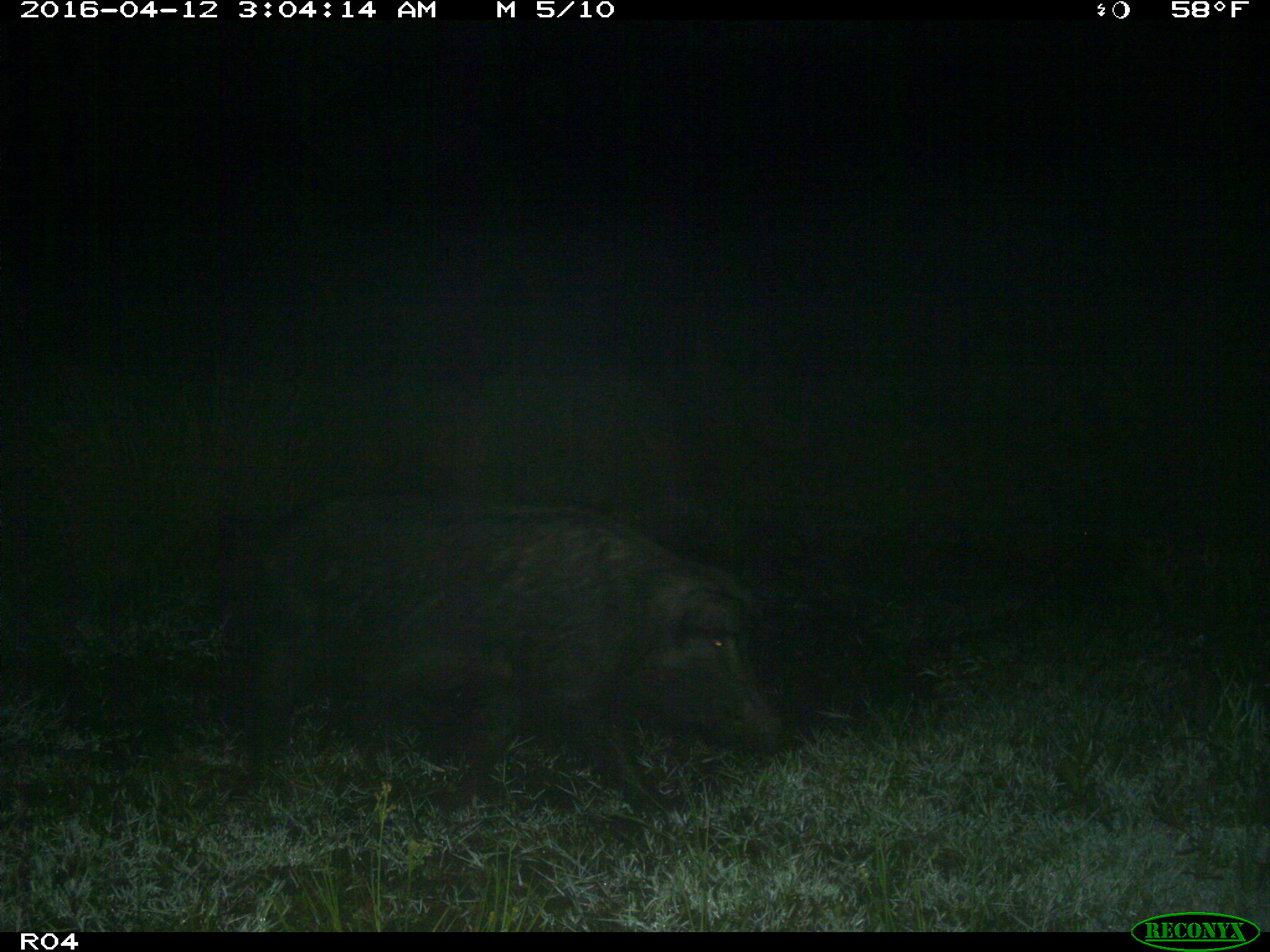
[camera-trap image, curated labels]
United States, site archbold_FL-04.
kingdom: Animalia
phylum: Chordata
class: Mammalia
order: Artiodactyla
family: Suidae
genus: Sus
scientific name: Sus scrofa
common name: wild boar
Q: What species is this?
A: Sus scrofa (wild boar).